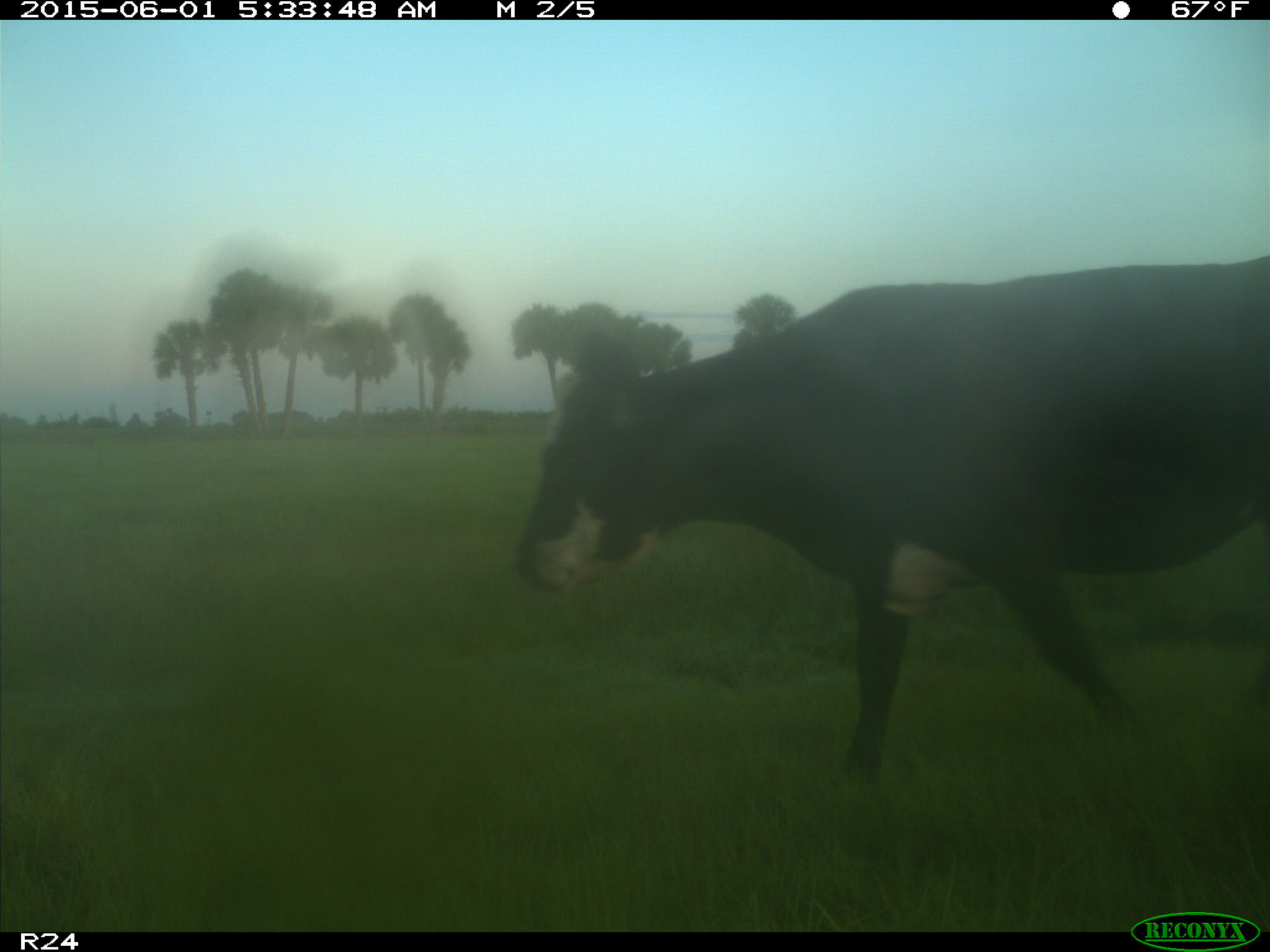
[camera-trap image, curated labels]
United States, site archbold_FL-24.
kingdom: Animalia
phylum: Chordata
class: Mammalia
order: Artiodactyla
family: Bovidae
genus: Bos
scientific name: Bos taurus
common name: domestic cow